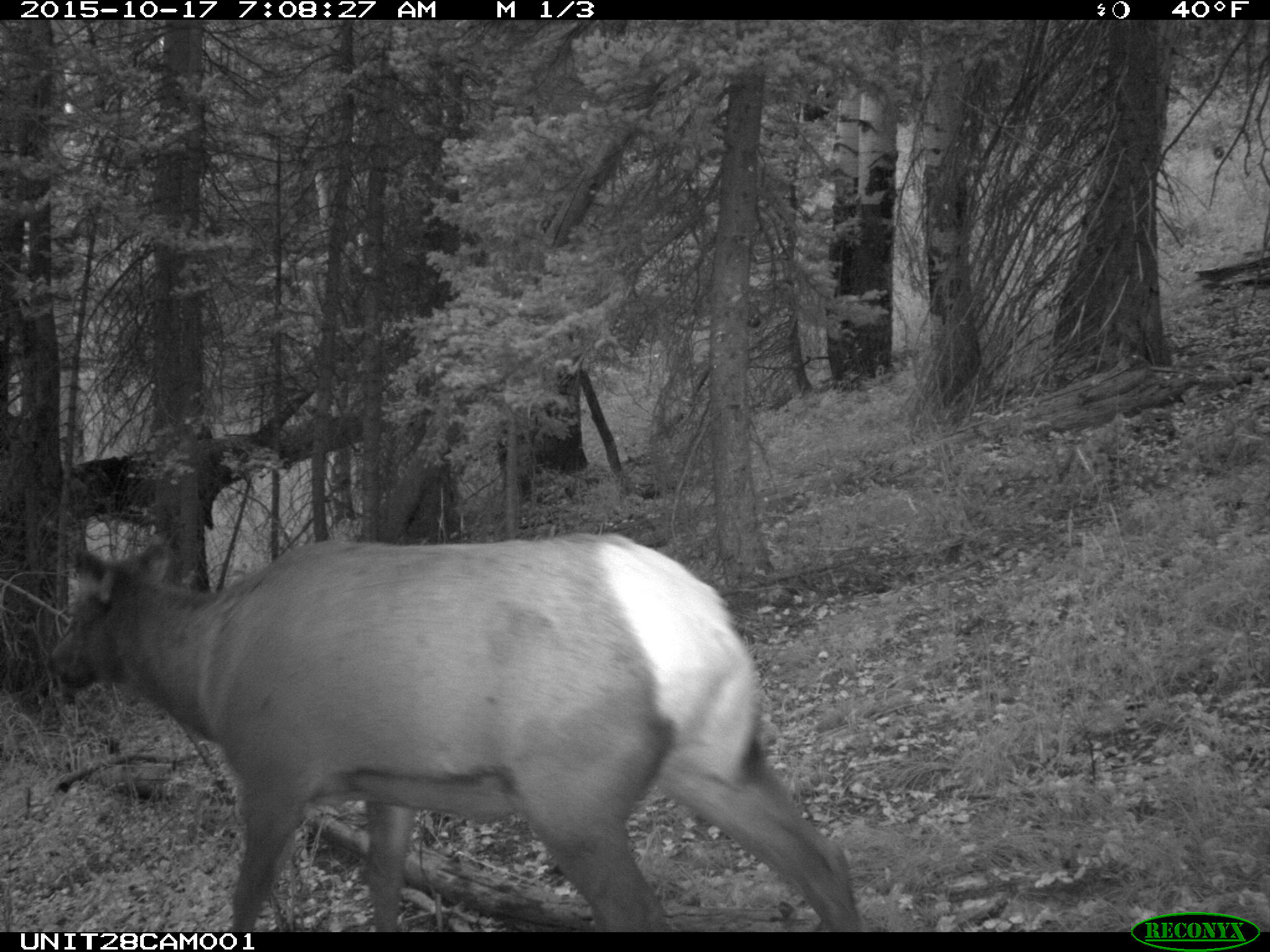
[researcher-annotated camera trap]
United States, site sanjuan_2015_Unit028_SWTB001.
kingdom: Animalia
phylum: Chordata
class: Mammalia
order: Artiodactyla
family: Cervidae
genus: Cervus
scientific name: Cervus elaphus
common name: red deer